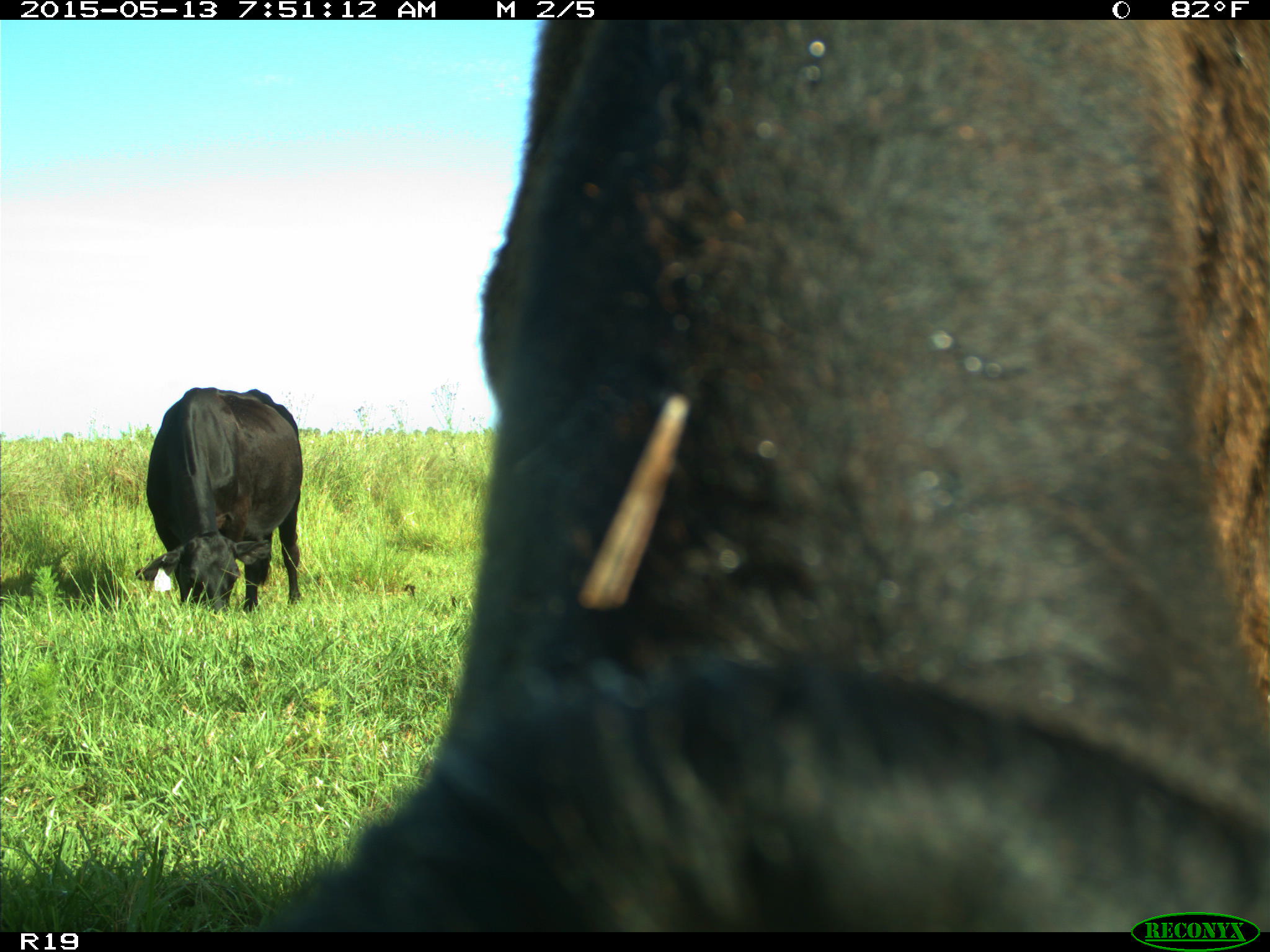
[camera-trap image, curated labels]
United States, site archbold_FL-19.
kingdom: Animalia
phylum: Chordata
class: Mammalia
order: Artiodactyla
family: Bovidae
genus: Bos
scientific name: Bos taurus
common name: domestic cow